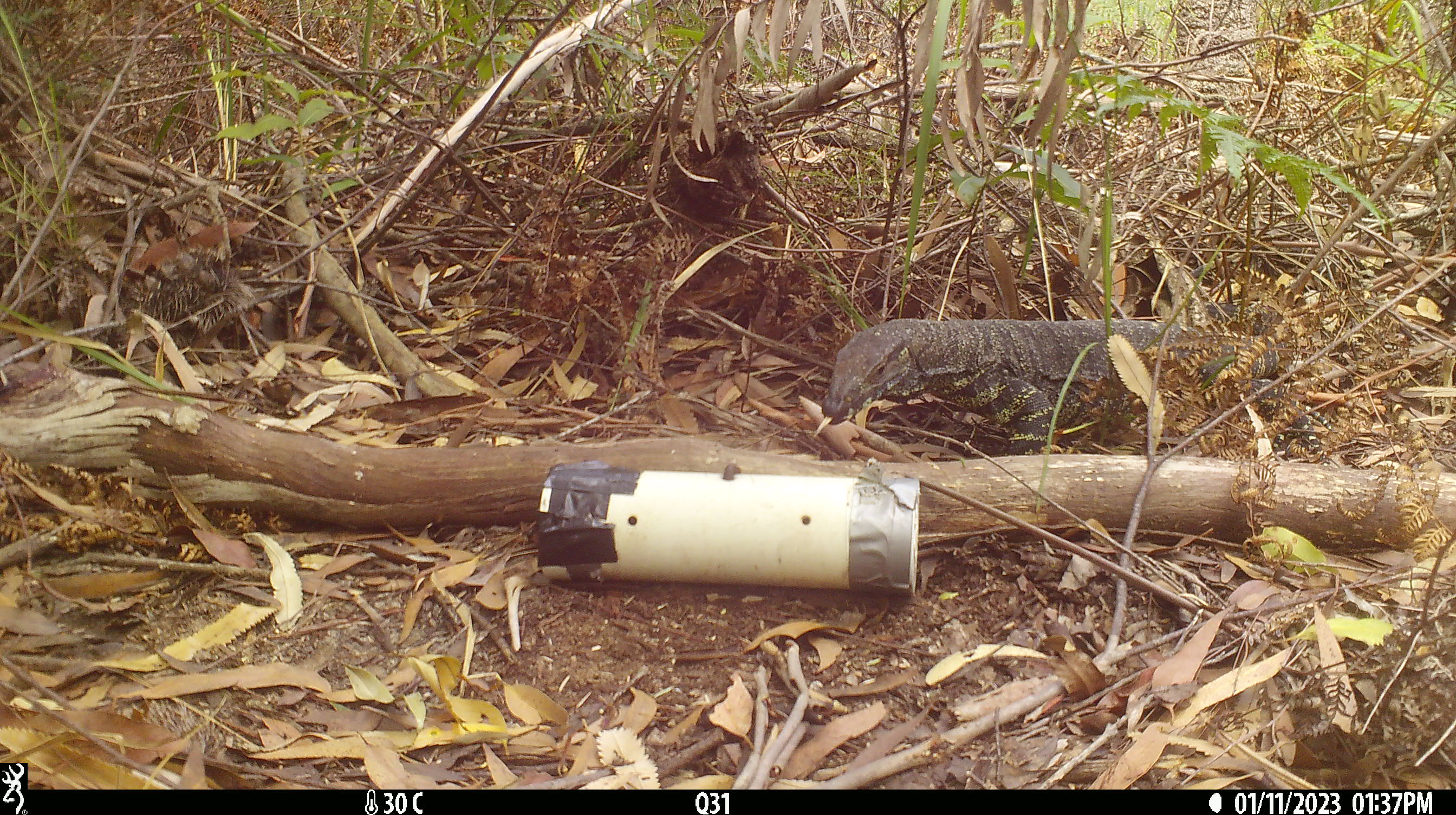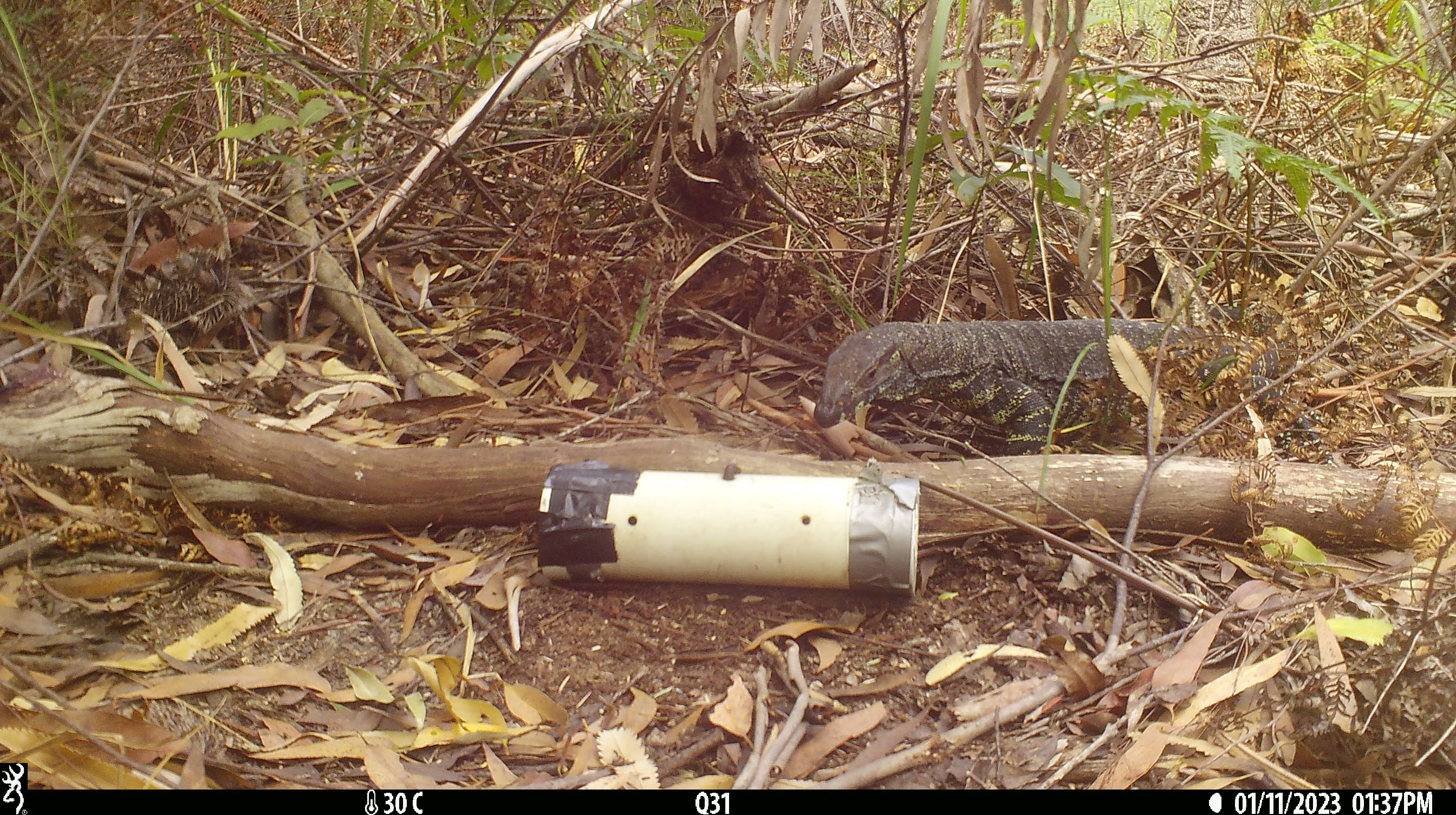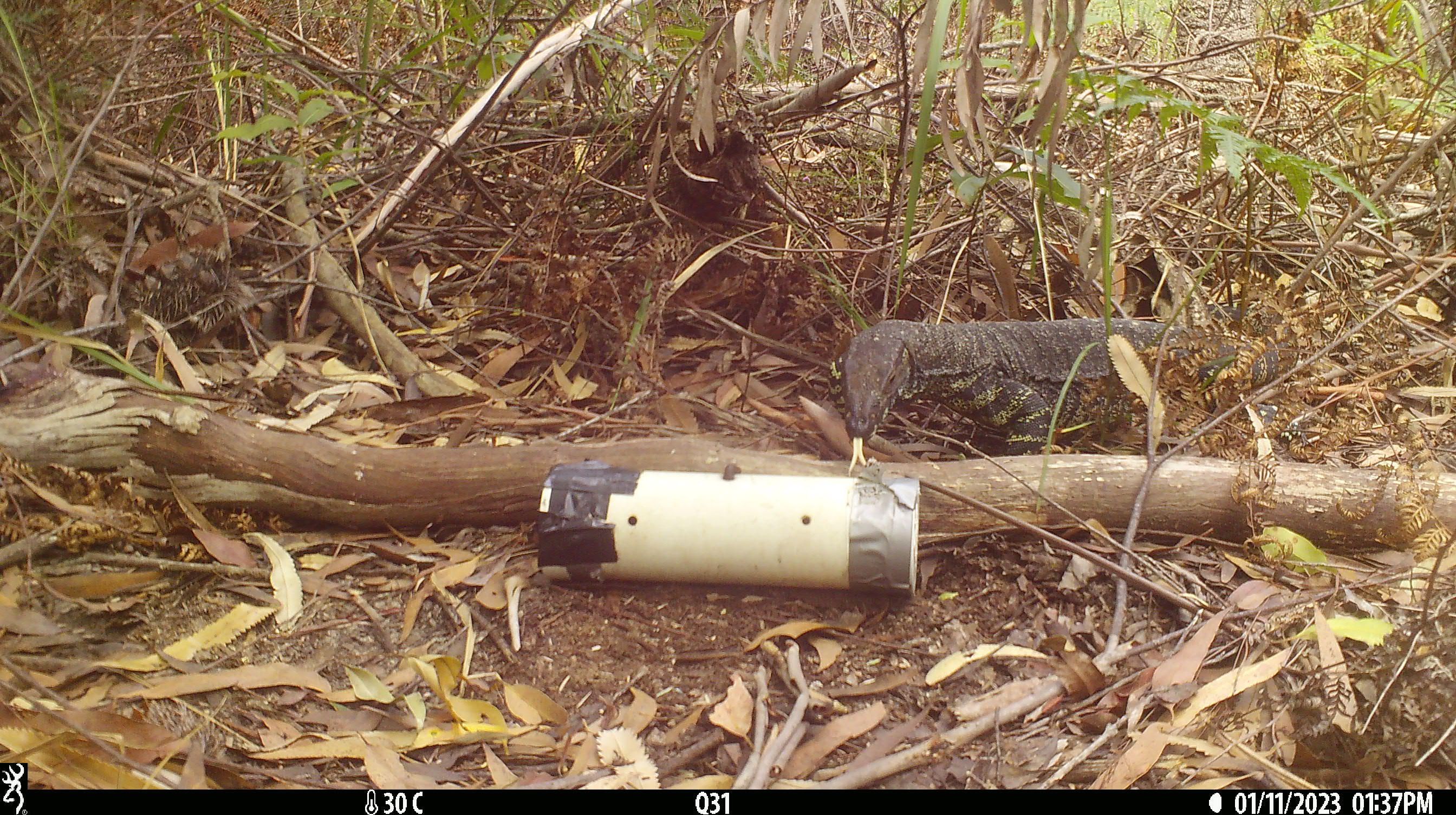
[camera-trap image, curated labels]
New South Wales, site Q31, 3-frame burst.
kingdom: Animalia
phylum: Chordata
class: Reptilia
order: Squamata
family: Varanidae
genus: Varanus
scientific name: Varanus varius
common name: lace monitor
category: goanna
Goanna (lace monitor) (Varanus varius).